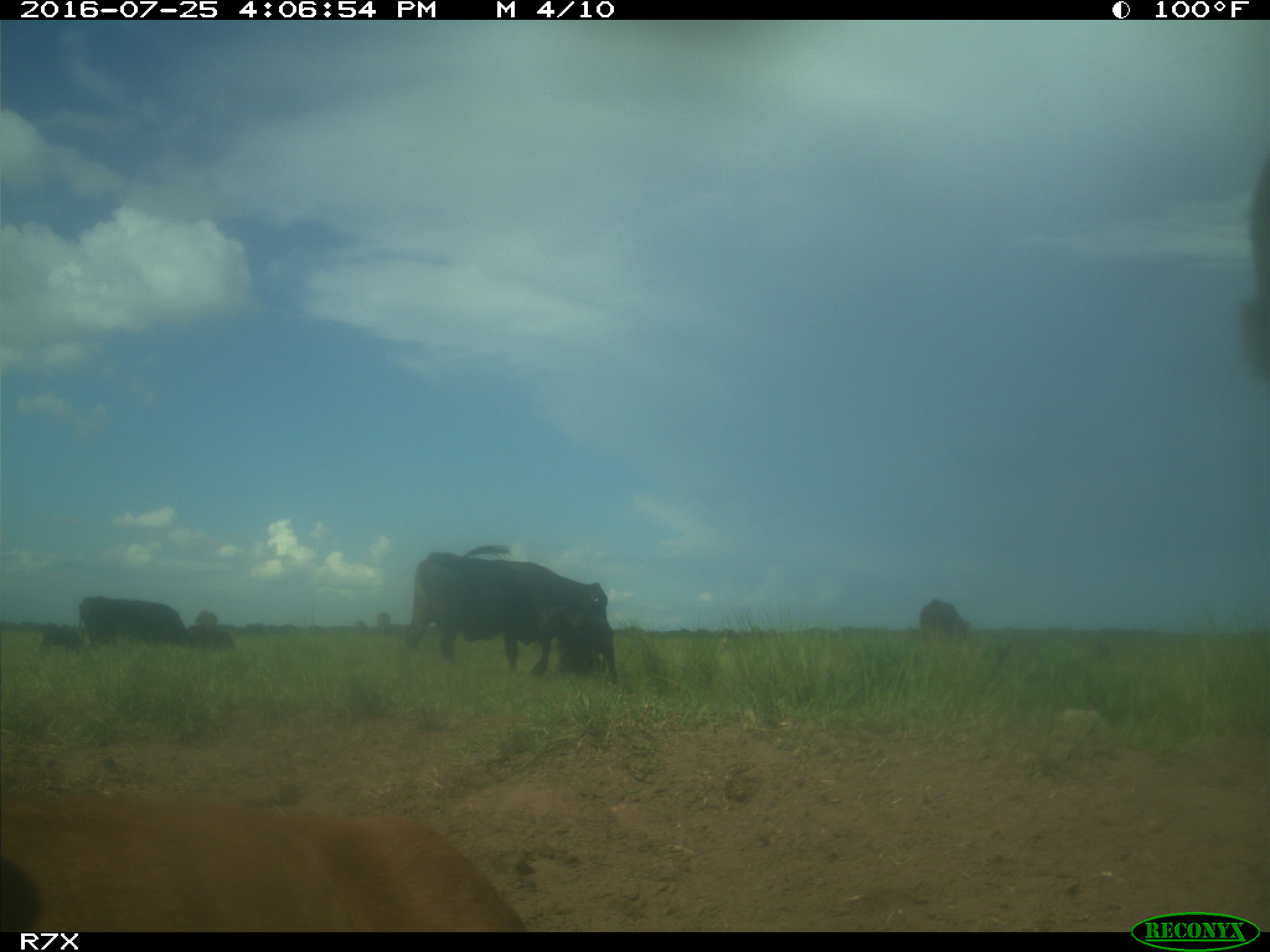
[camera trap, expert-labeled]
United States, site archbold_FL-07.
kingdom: Animalia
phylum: Chordata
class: Mammalia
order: Artiodactyla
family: Bovidae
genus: Bos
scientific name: Bos taurus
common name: domestic cow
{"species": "Bos taurus (domestic cow)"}